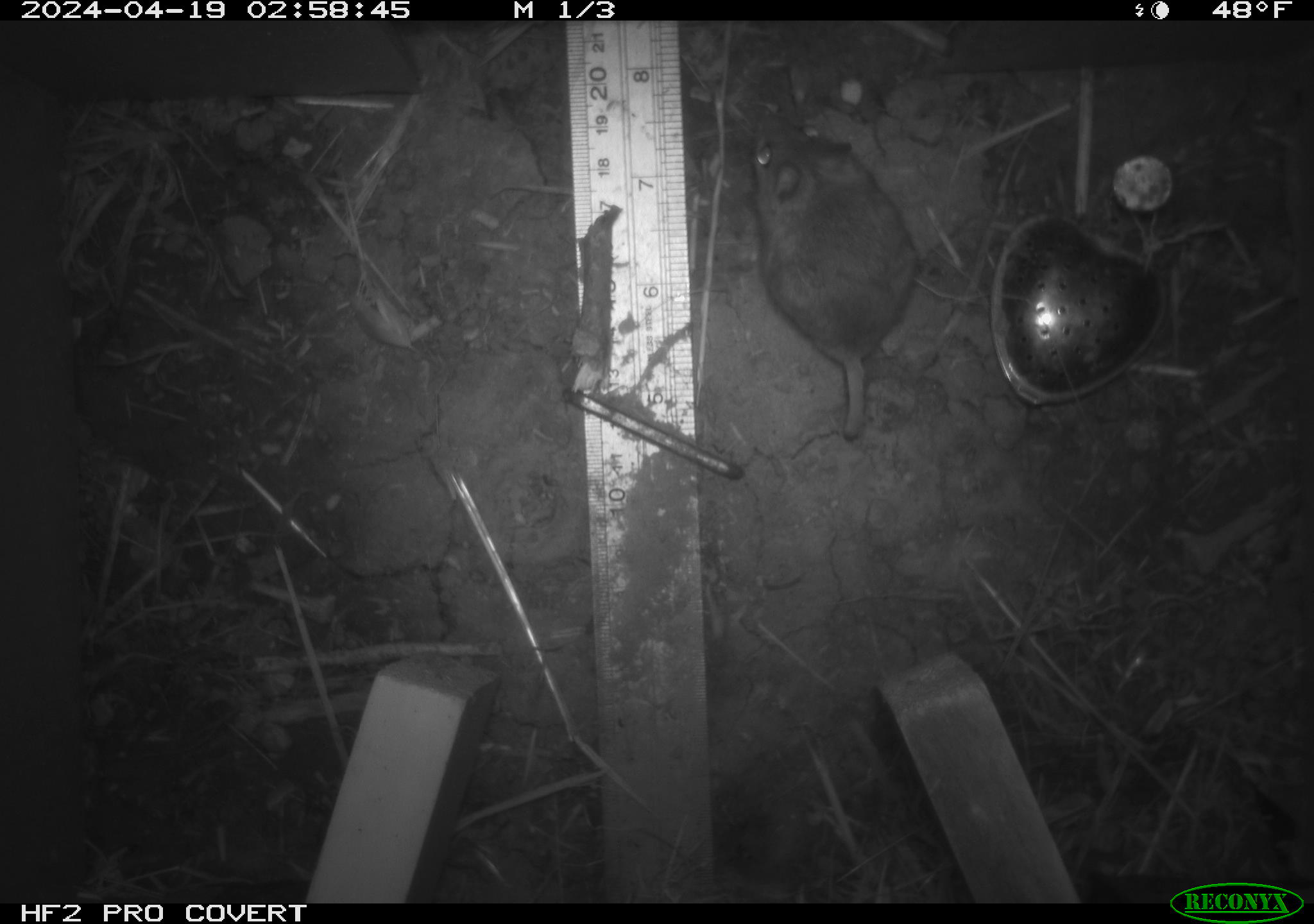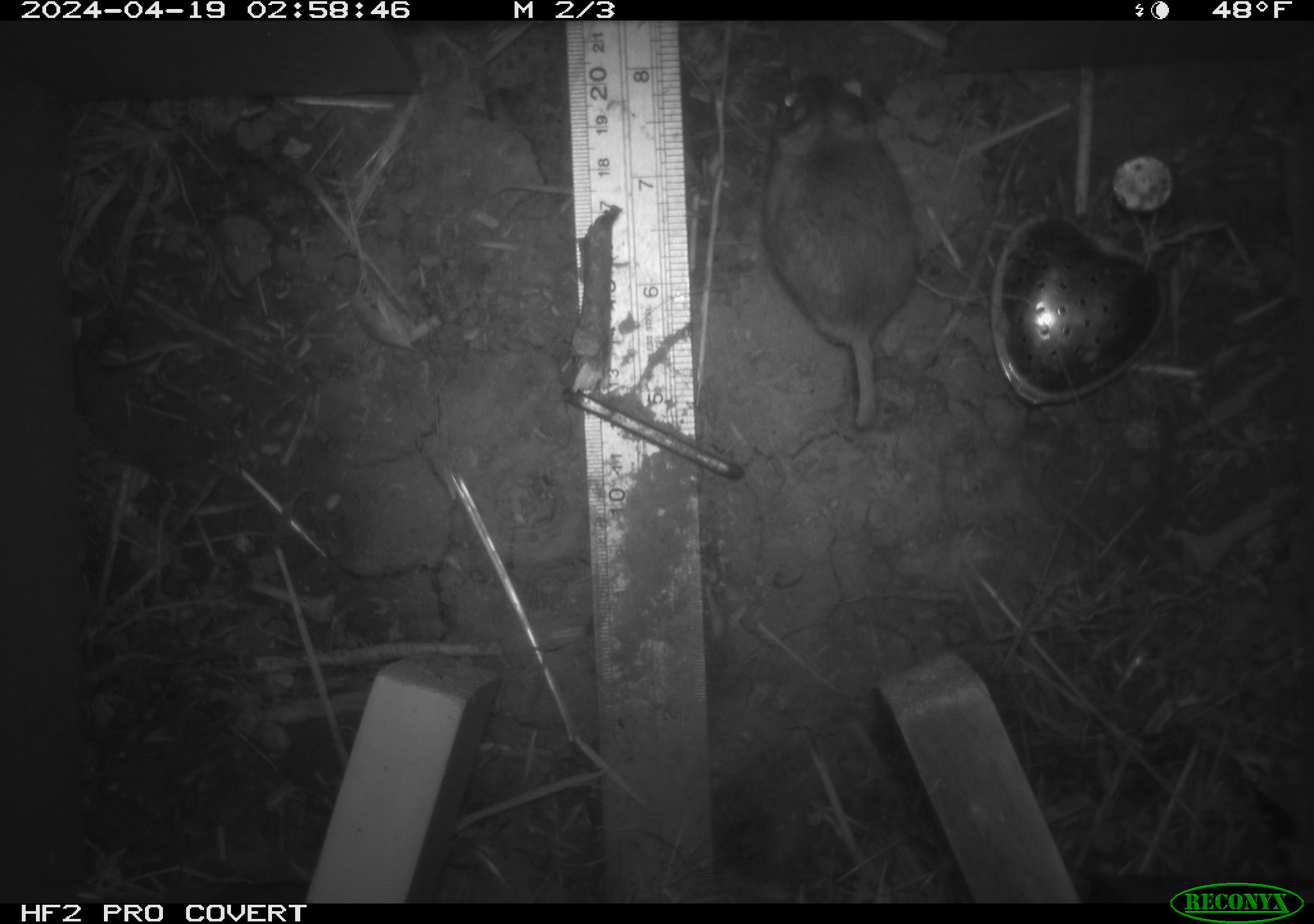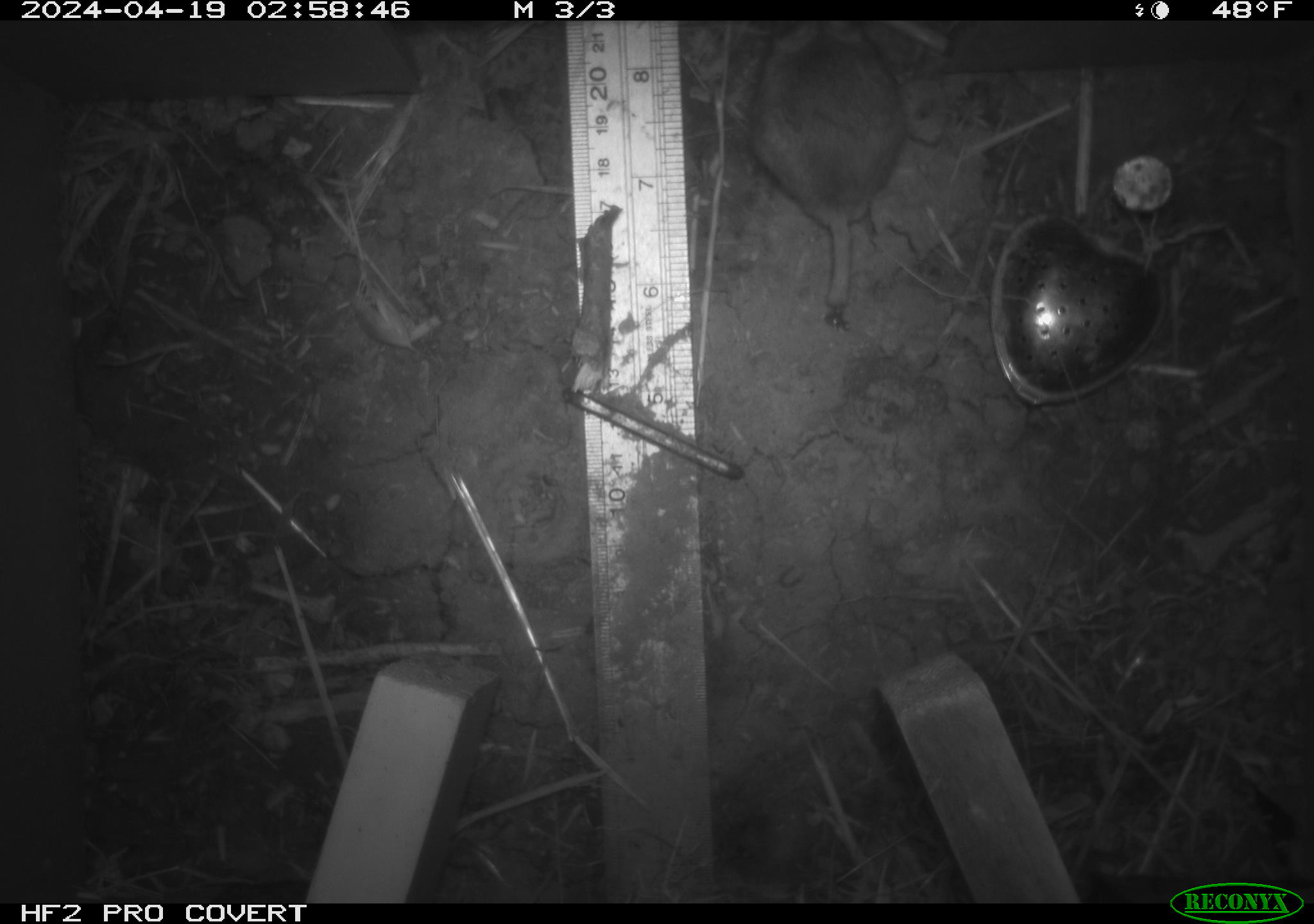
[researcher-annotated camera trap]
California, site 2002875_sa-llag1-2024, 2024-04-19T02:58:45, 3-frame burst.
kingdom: Animalia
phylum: Chordata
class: Mammalia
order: Rodentia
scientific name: Rodentia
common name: mouse species